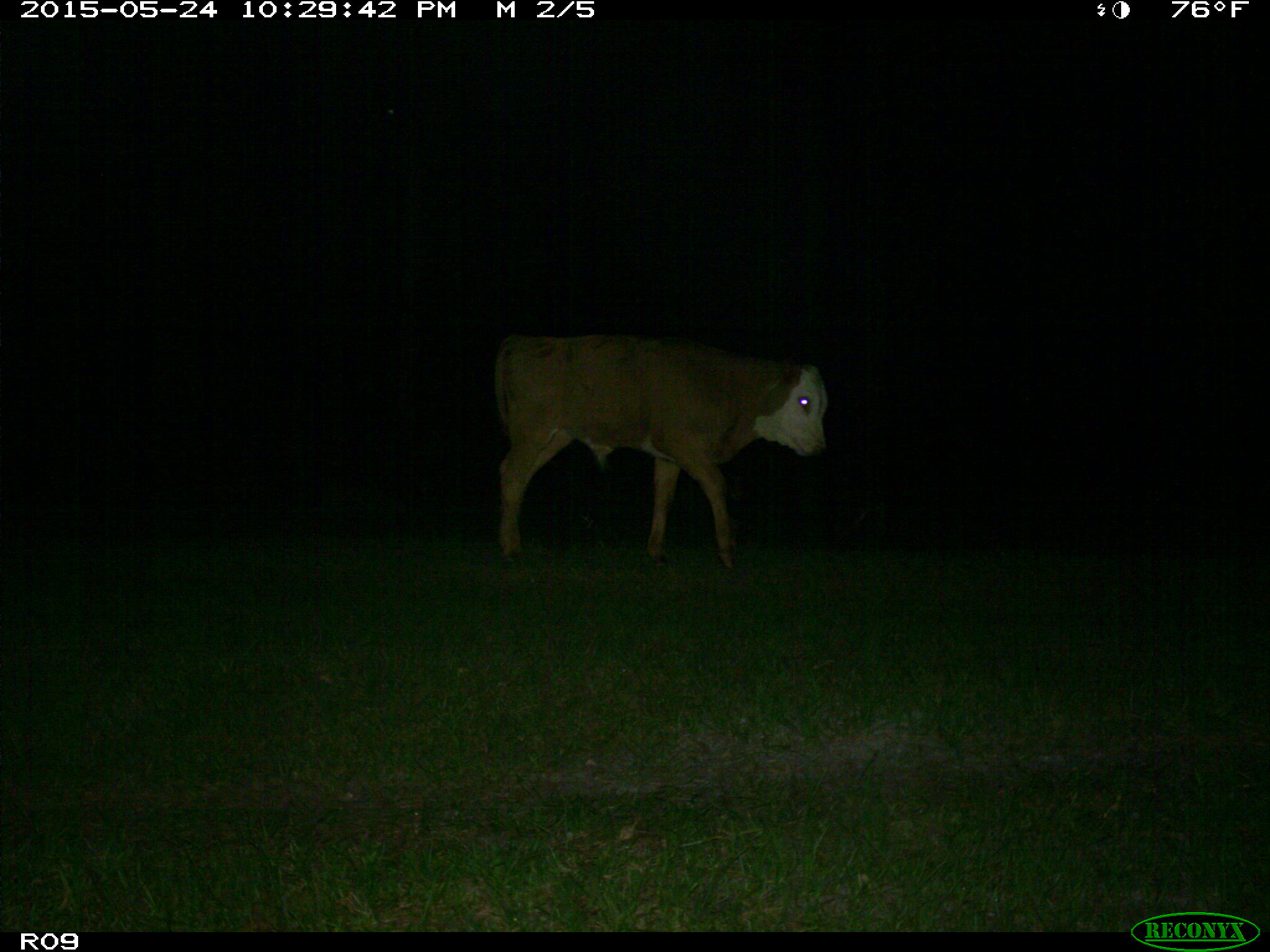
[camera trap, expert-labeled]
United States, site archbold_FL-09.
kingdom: Animalia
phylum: Chordata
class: Mammalia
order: Artiodactyla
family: Bovidae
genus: Bos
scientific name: Bos taurus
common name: domestic cow